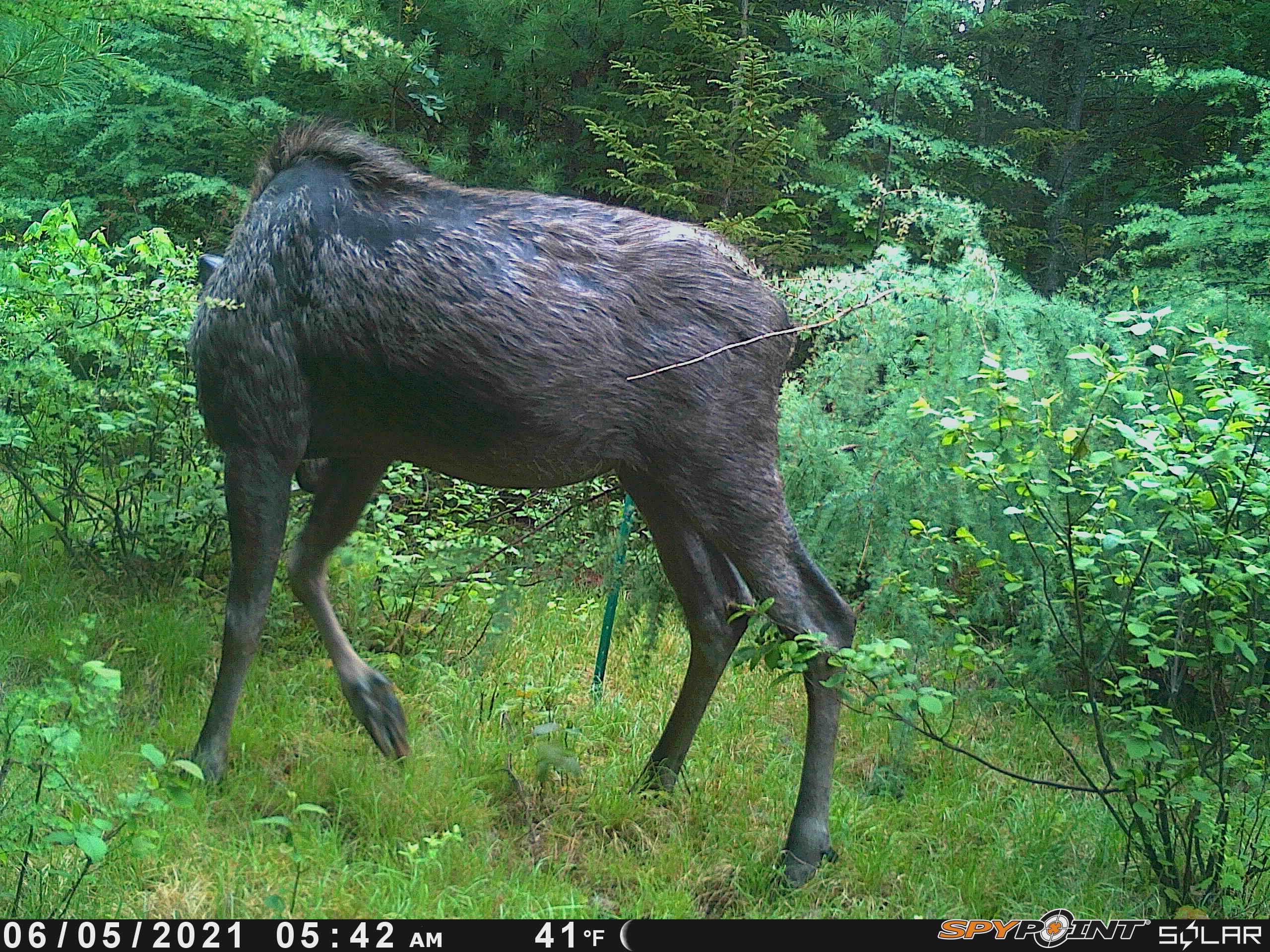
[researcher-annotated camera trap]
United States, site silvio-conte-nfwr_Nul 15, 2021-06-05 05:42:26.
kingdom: Animalia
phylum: Chordata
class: Mammalia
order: Artiodactyla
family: Cervidae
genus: Alces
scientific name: Alces alces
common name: moose